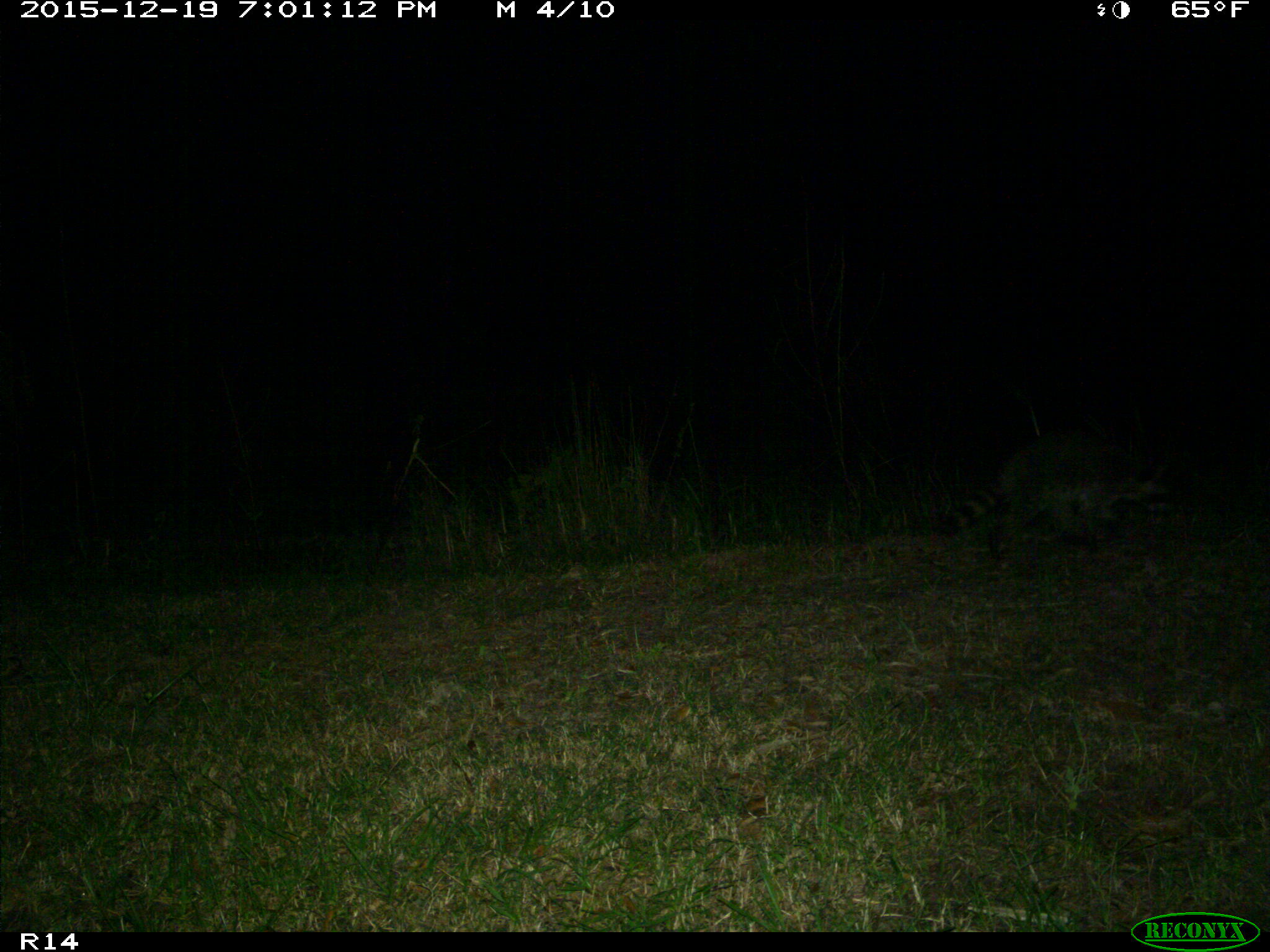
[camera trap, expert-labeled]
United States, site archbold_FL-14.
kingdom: Animalia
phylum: Chordata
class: Mammalia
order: Carnivora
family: Procyonidae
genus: Procyon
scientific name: Procyon lotor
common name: common raccoon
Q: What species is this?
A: Procyon lotor (common raccoon).